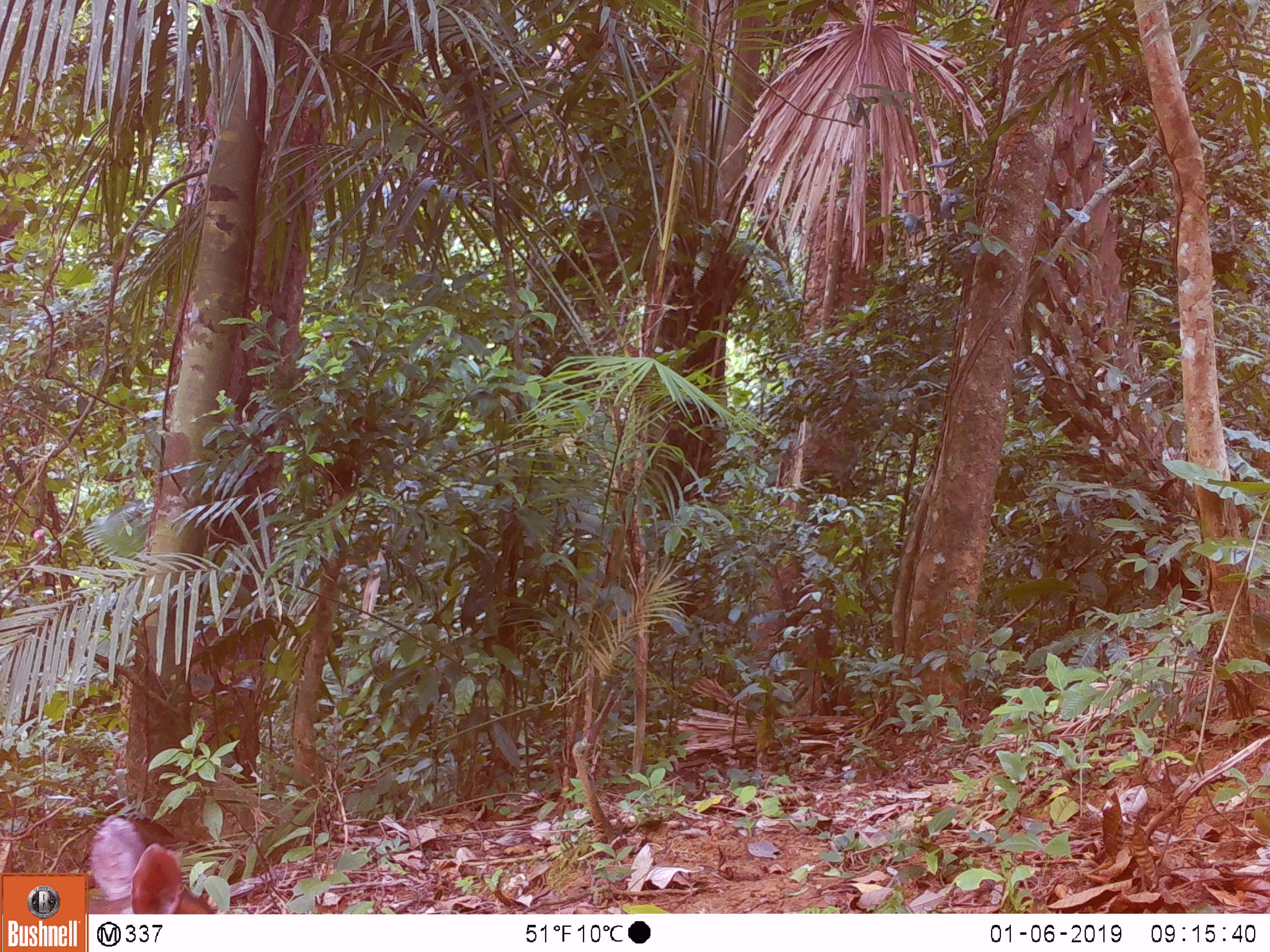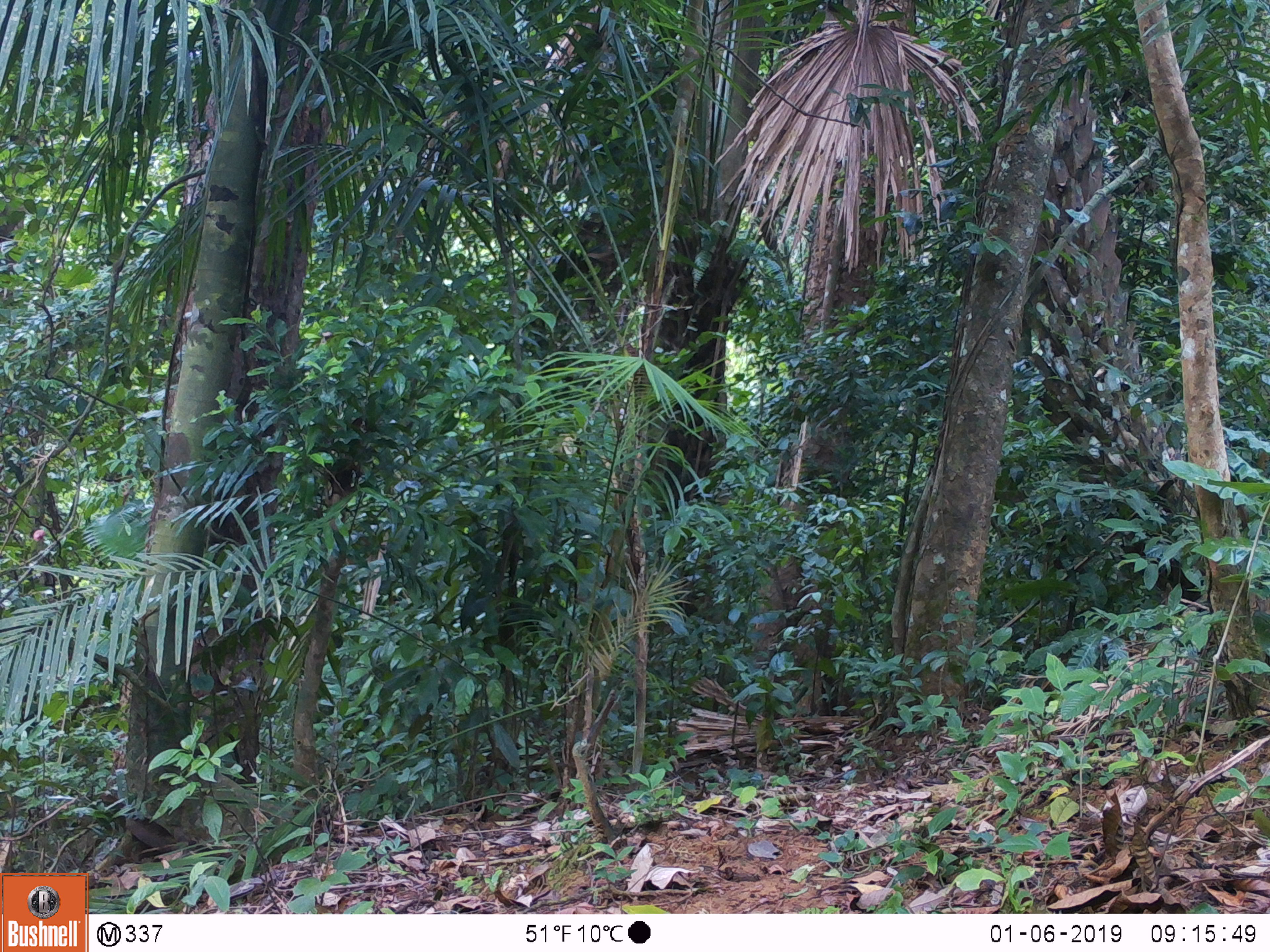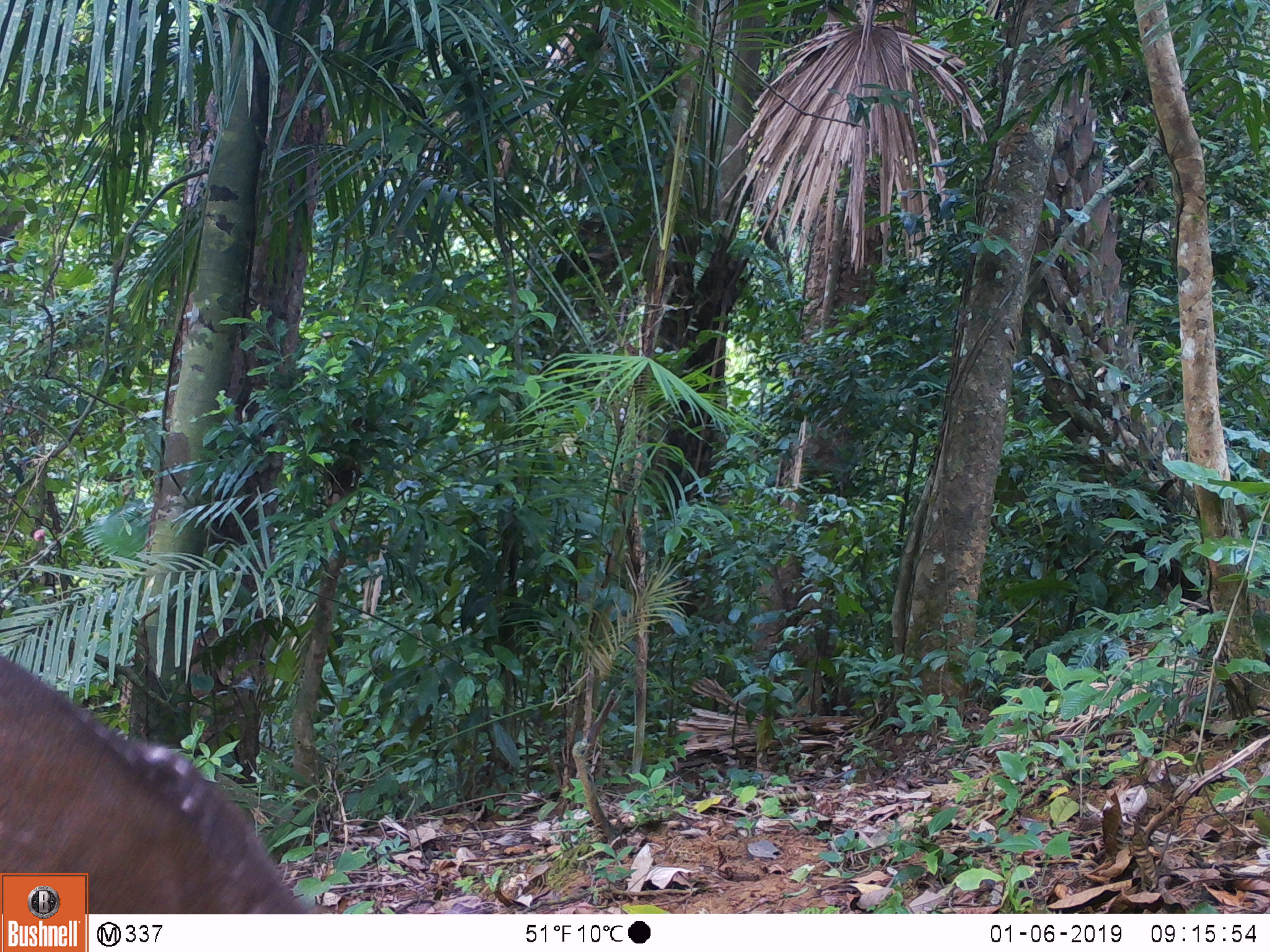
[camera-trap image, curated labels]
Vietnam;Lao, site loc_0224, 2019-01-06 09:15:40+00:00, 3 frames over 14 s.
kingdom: Animalia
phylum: Chordata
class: Mammalia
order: Artiodactyla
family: Cervidae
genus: Muntiacus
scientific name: Muntiacus vuquangensis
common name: large-antlered muntjac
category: large antlered muntjac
Large antlered muntjac (large-antlered muntjac) (Muntiacus vuquangensis). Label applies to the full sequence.